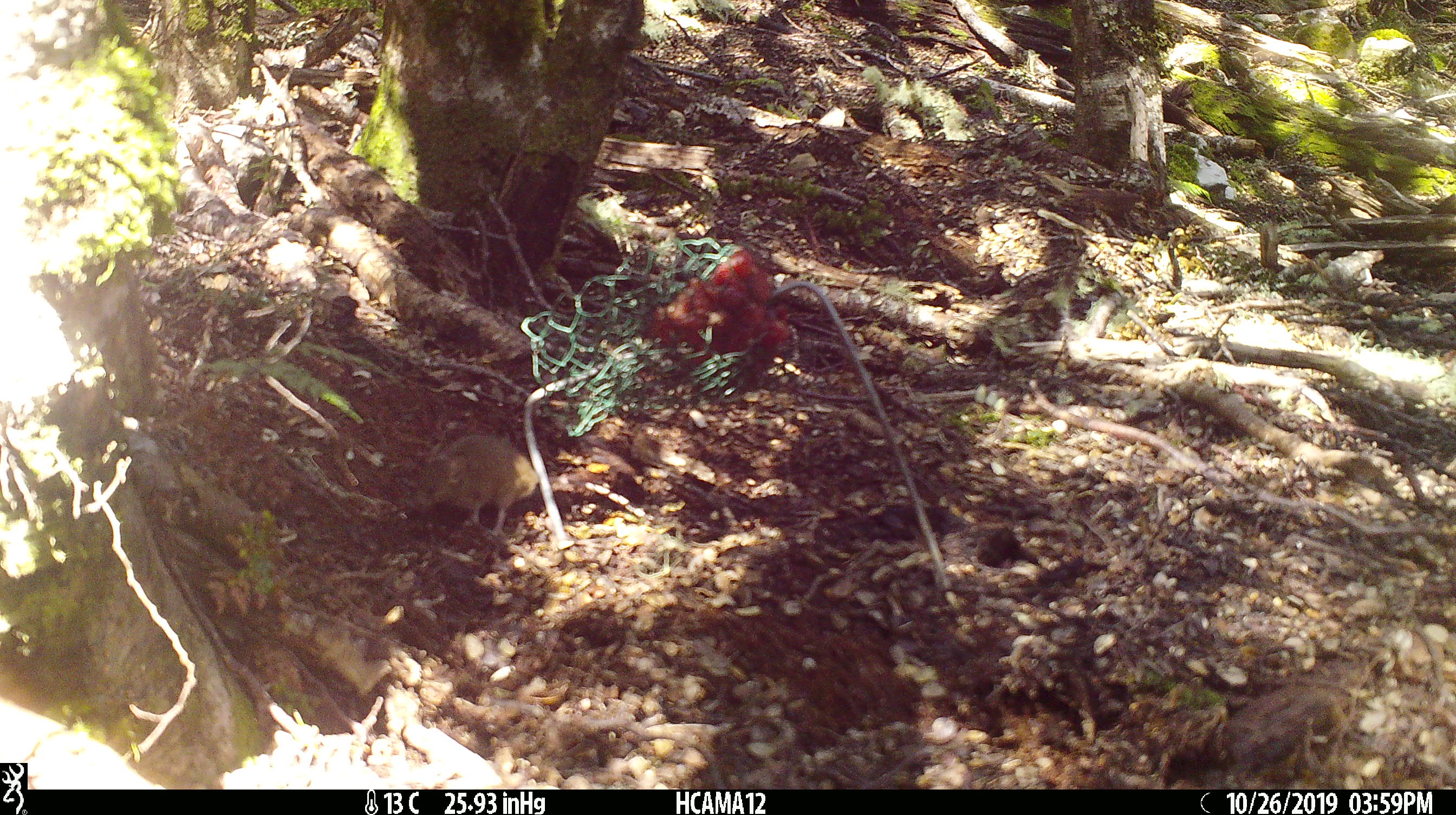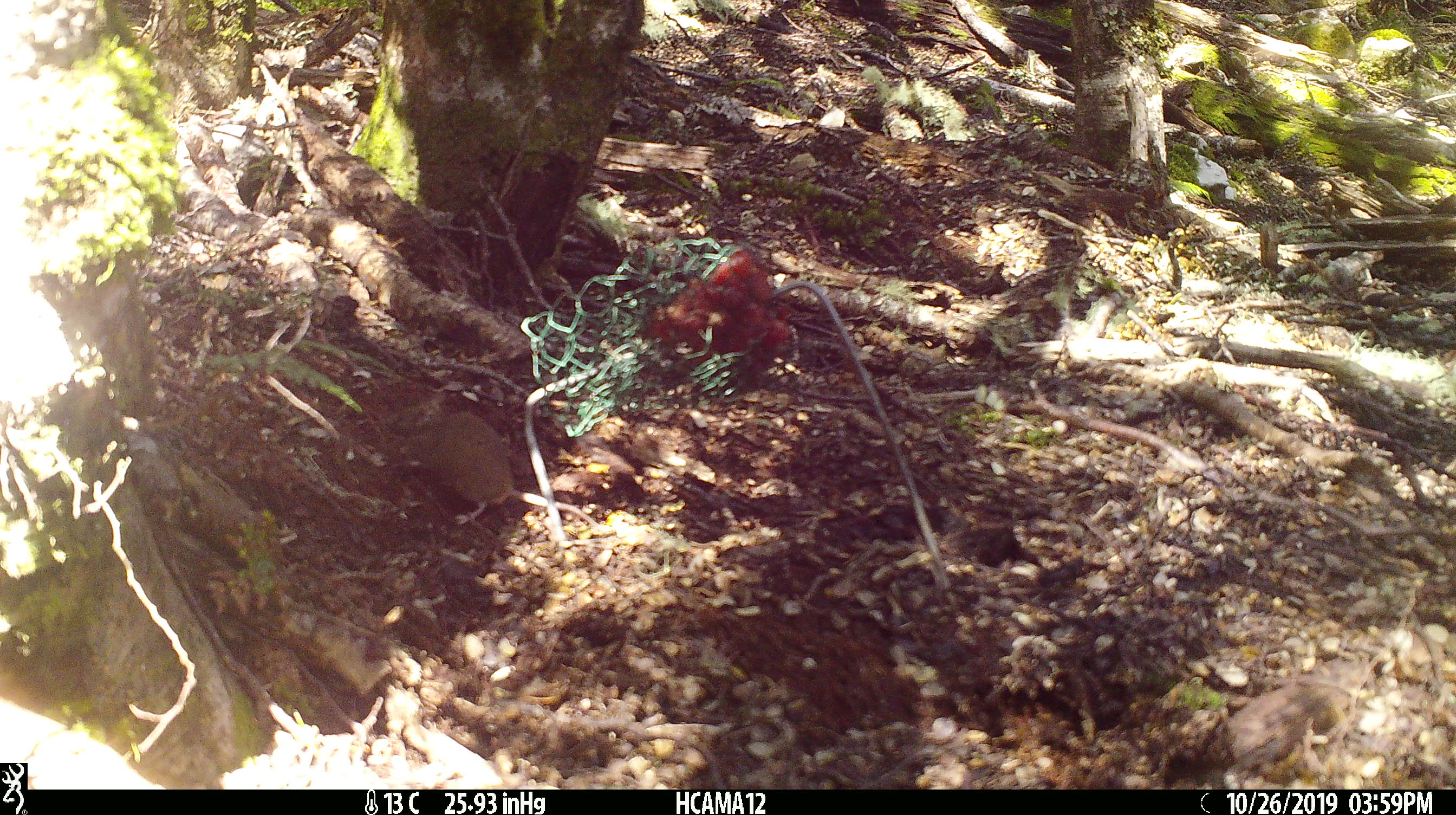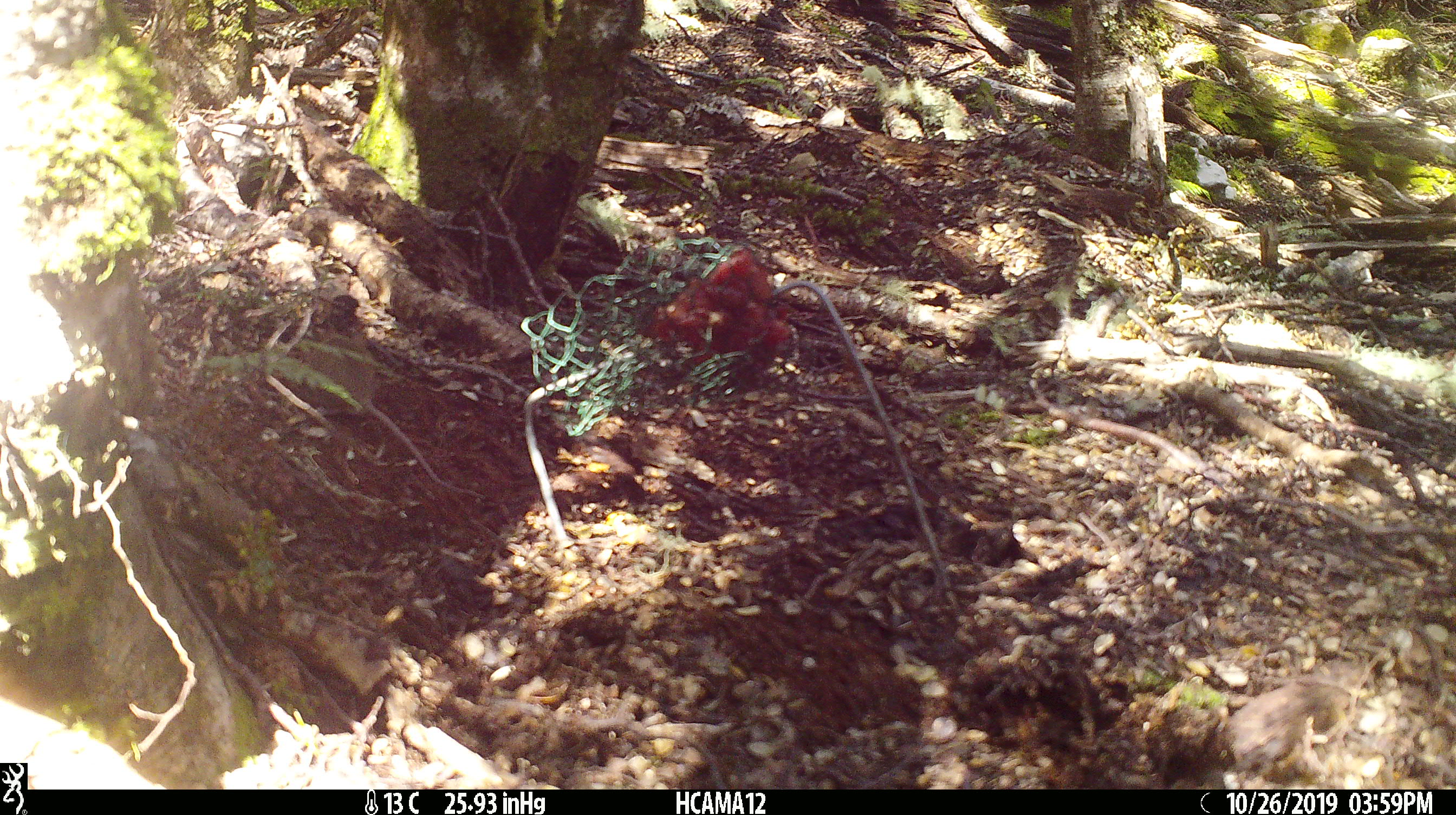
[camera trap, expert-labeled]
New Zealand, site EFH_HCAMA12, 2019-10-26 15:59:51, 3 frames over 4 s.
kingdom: Animalia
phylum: Chordata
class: Mammalia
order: Rodentia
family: Muridae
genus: Mus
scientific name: Mus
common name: mouse